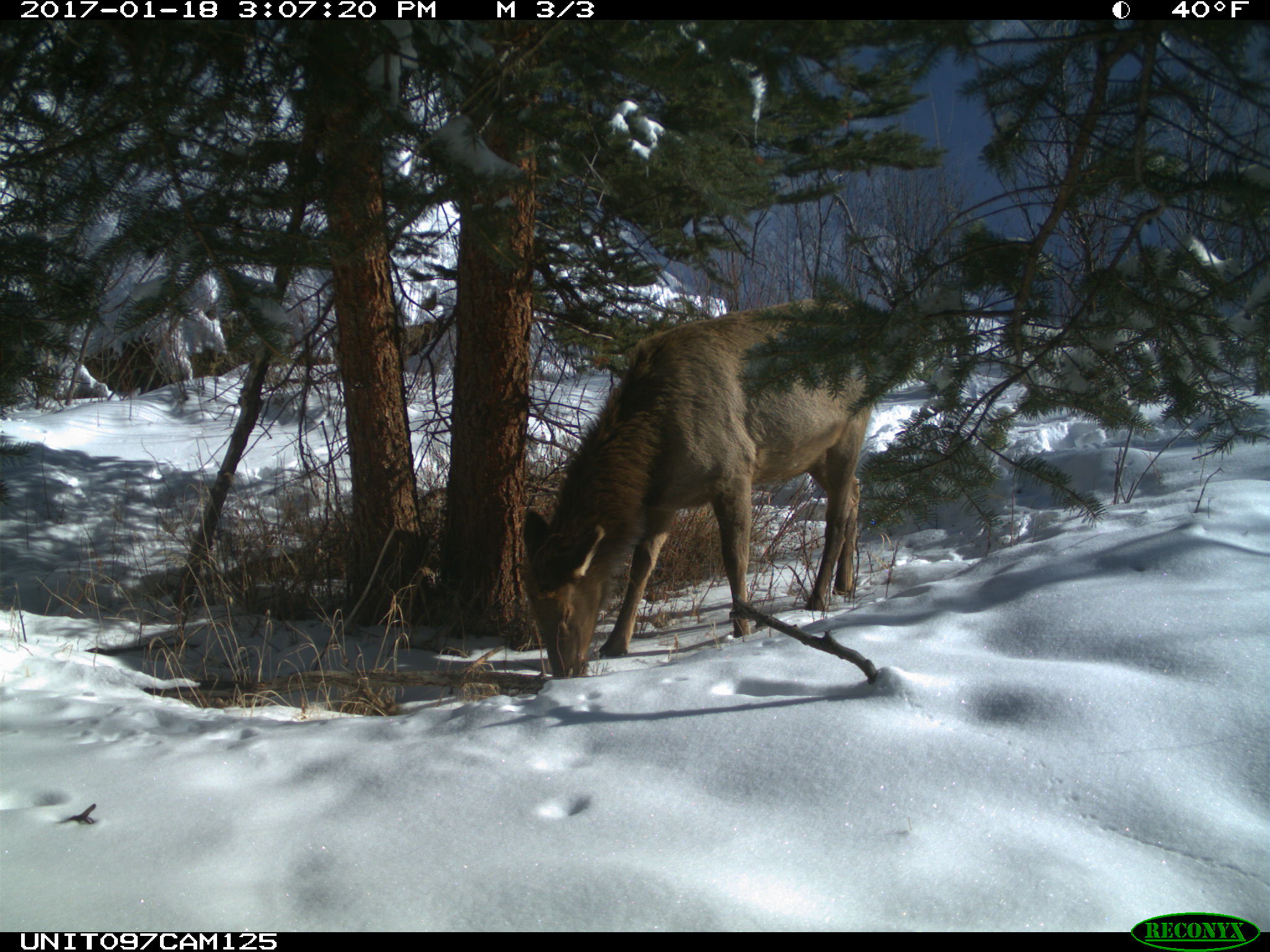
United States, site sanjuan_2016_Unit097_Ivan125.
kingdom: Animalia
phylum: Chordata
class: Mammalia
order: Artiodactyla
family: Cervidae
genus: Cervus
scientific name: Cervus elaphus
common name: red deer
Cervus elaphus (red deer).